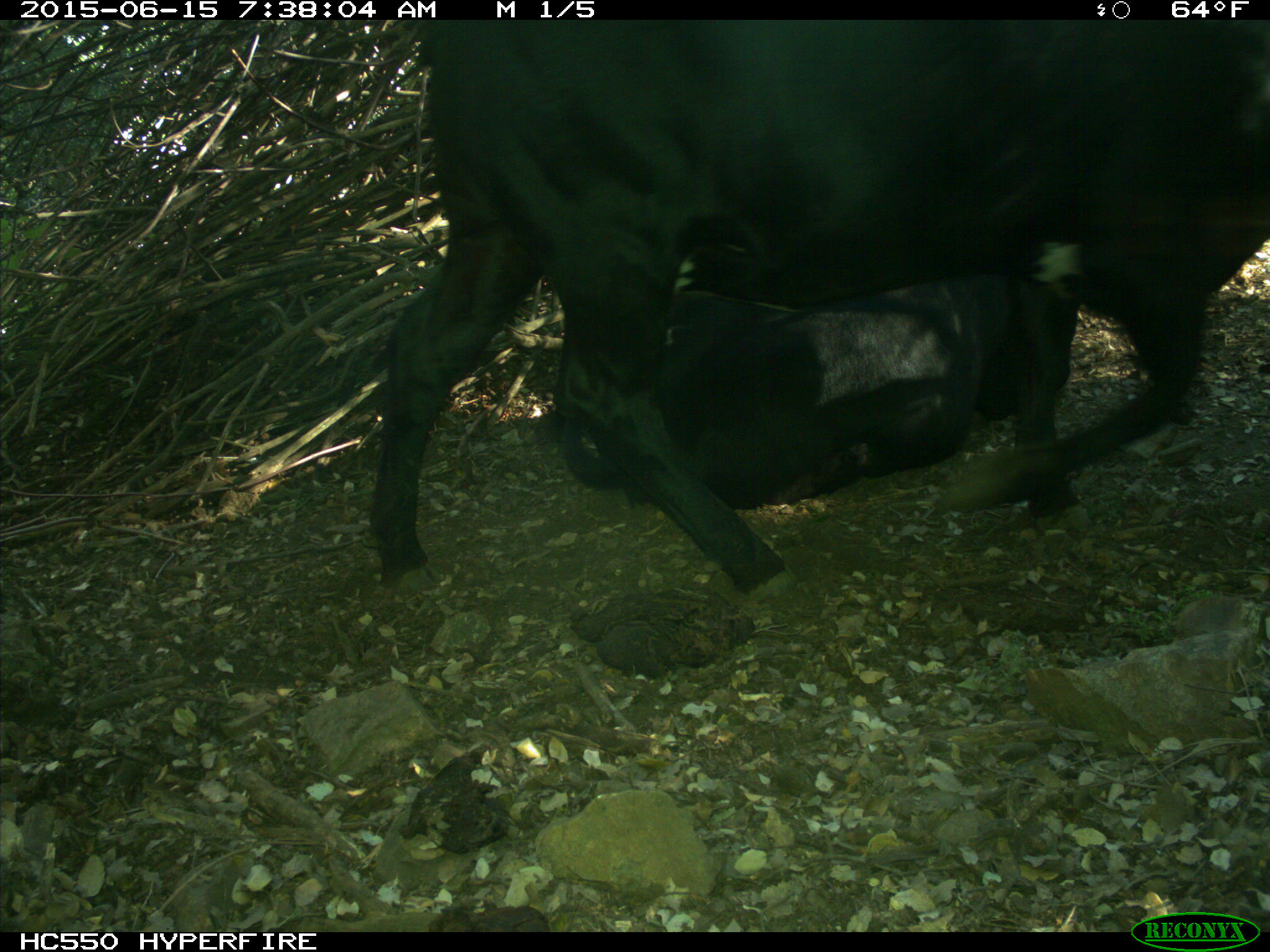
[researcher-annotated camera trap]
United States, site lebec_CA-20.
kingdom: Animalia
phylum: Chordata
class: Mammalia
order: Artiodactyla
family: Bovidae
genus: Bos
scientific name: Bos taurus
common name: domestic cow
Bos taurus (domestic cow).